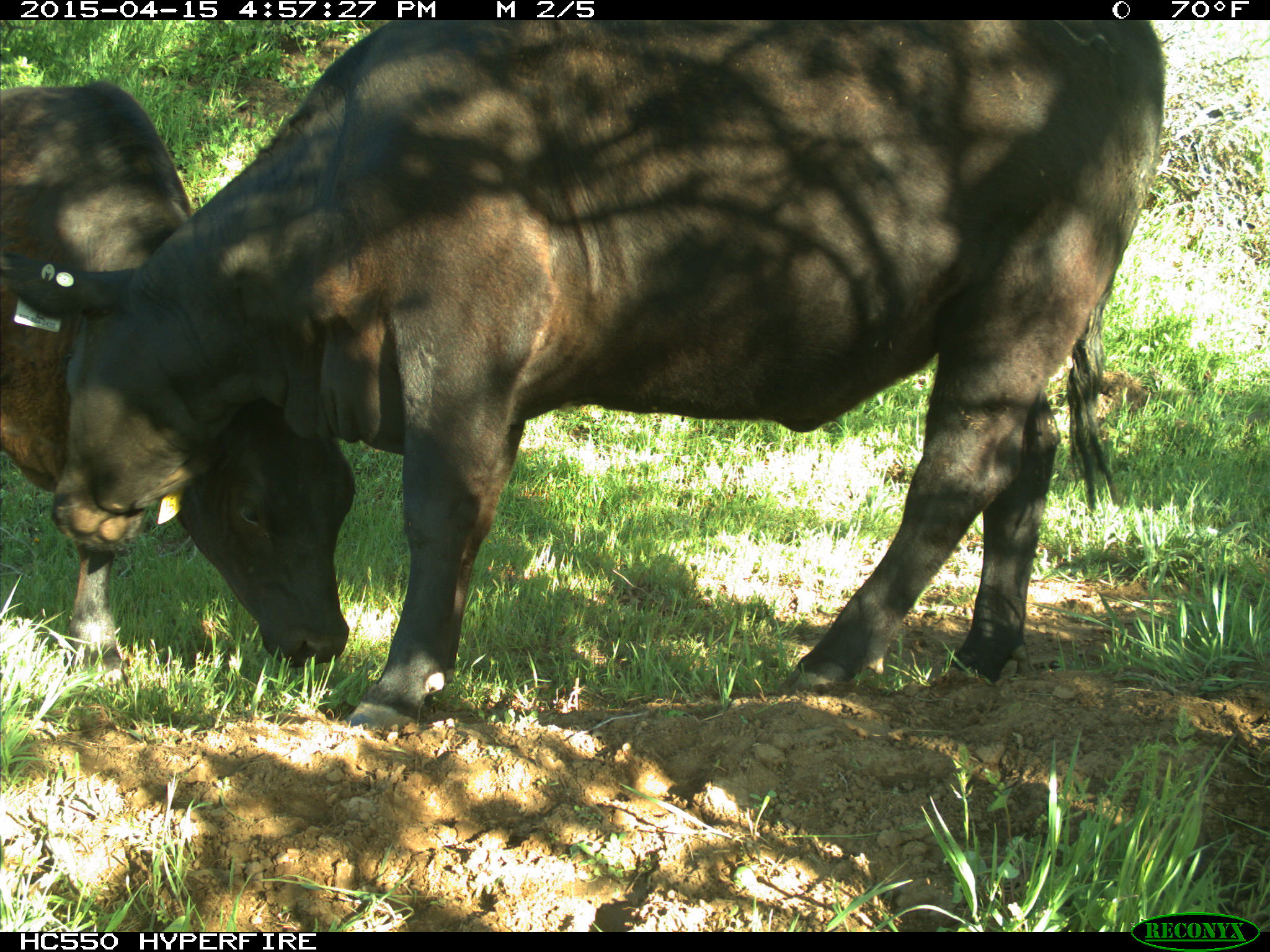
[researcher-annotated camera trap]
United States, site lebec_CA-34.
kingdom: Animalia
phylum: Chordata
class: Mammalia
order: Artiodactyla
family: Bovidae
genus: Bos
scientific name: Bos taurus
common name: domestic cow